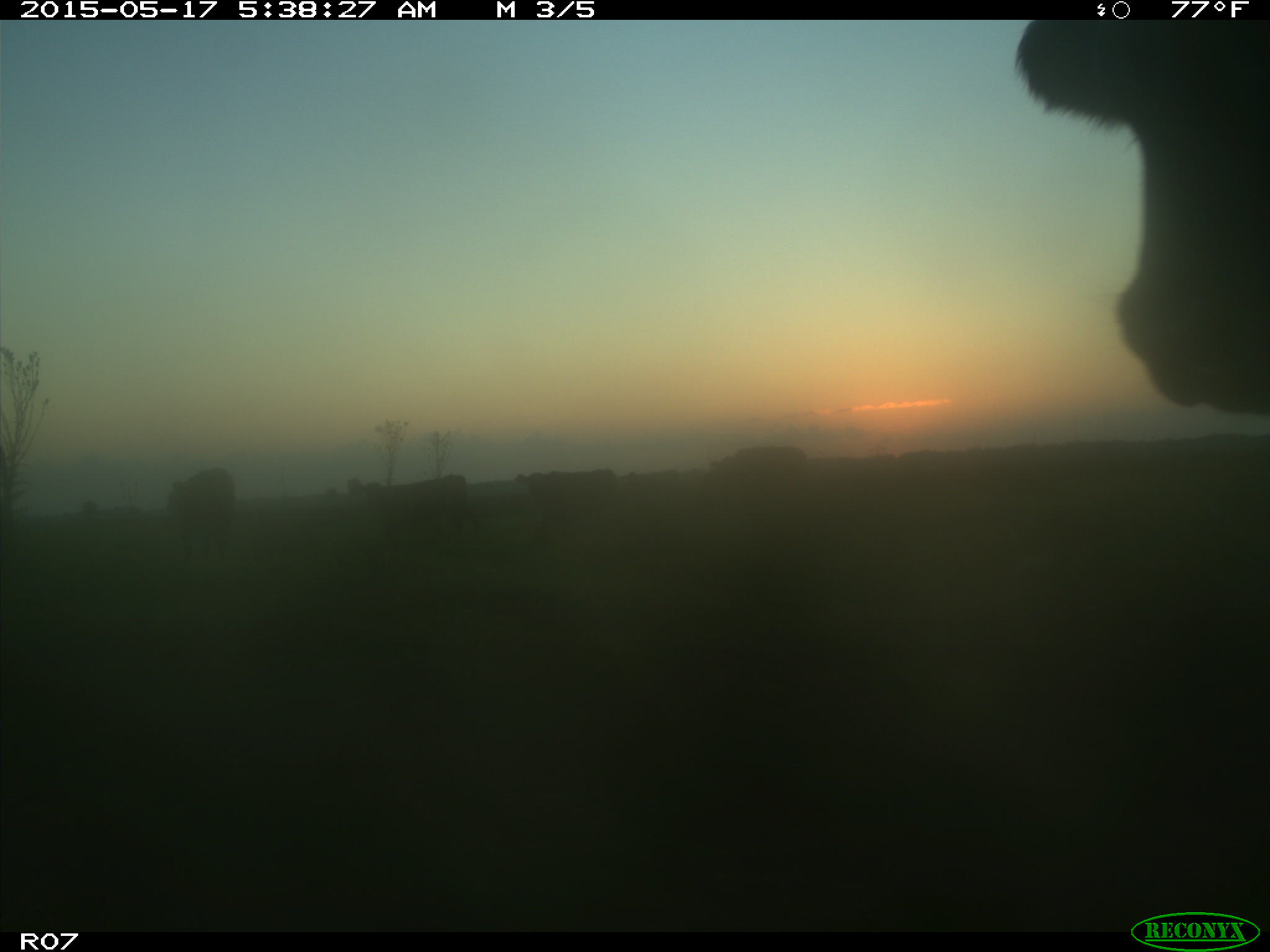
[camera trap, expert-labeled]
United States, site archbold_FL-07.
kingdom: Animalia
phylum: Chordata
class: Mammalia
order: Artiodactyla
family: Bovidae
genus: Bos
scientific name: Bos taurus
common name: domestic cow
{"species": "Bos taurus (domestic cow)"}